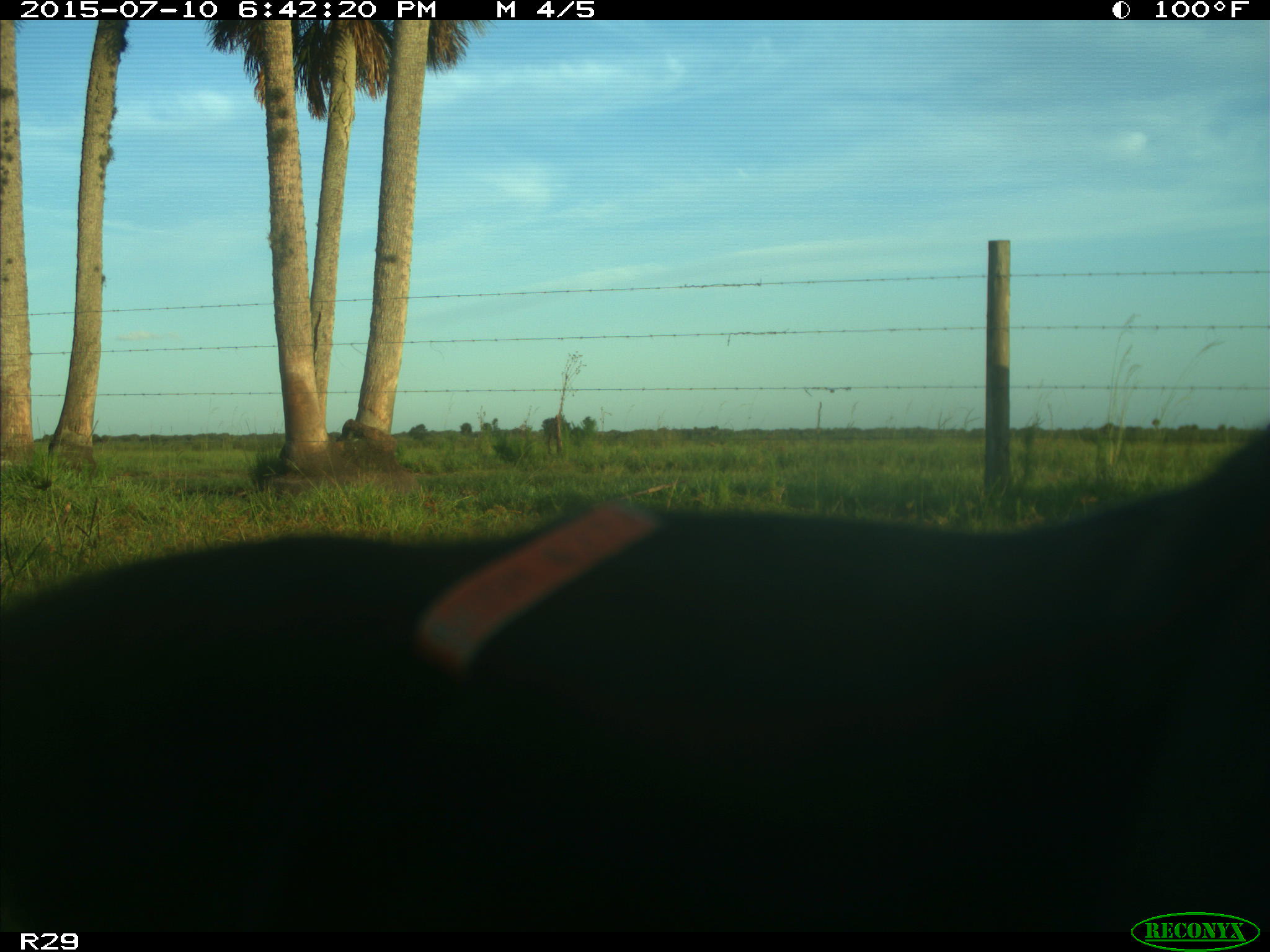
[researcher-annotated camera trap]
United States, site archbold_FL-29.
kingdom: Animalia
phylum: Chordata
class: Mammalia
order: Artiodactyla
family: Bovidae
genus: Bos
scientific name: Bos taurus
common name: domestic cow